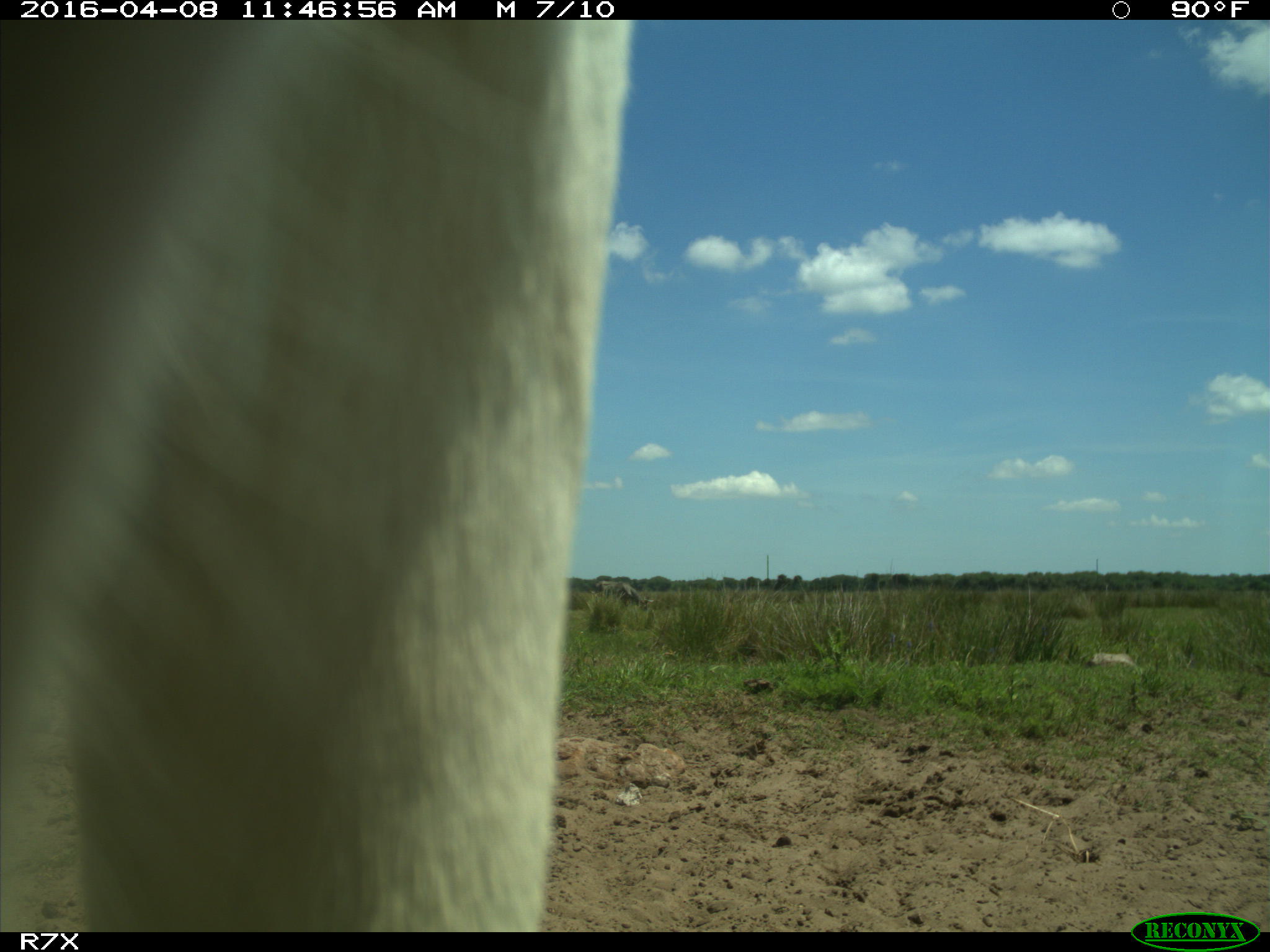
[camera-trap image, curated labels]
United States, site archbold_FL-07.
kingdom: Animalia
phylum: Chordata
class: Mammalia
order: Artiodactyla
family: Bovidae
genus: Bos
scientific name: Bos taurus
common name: domestic cow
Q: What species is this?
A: Bos taurus (domestic cow).